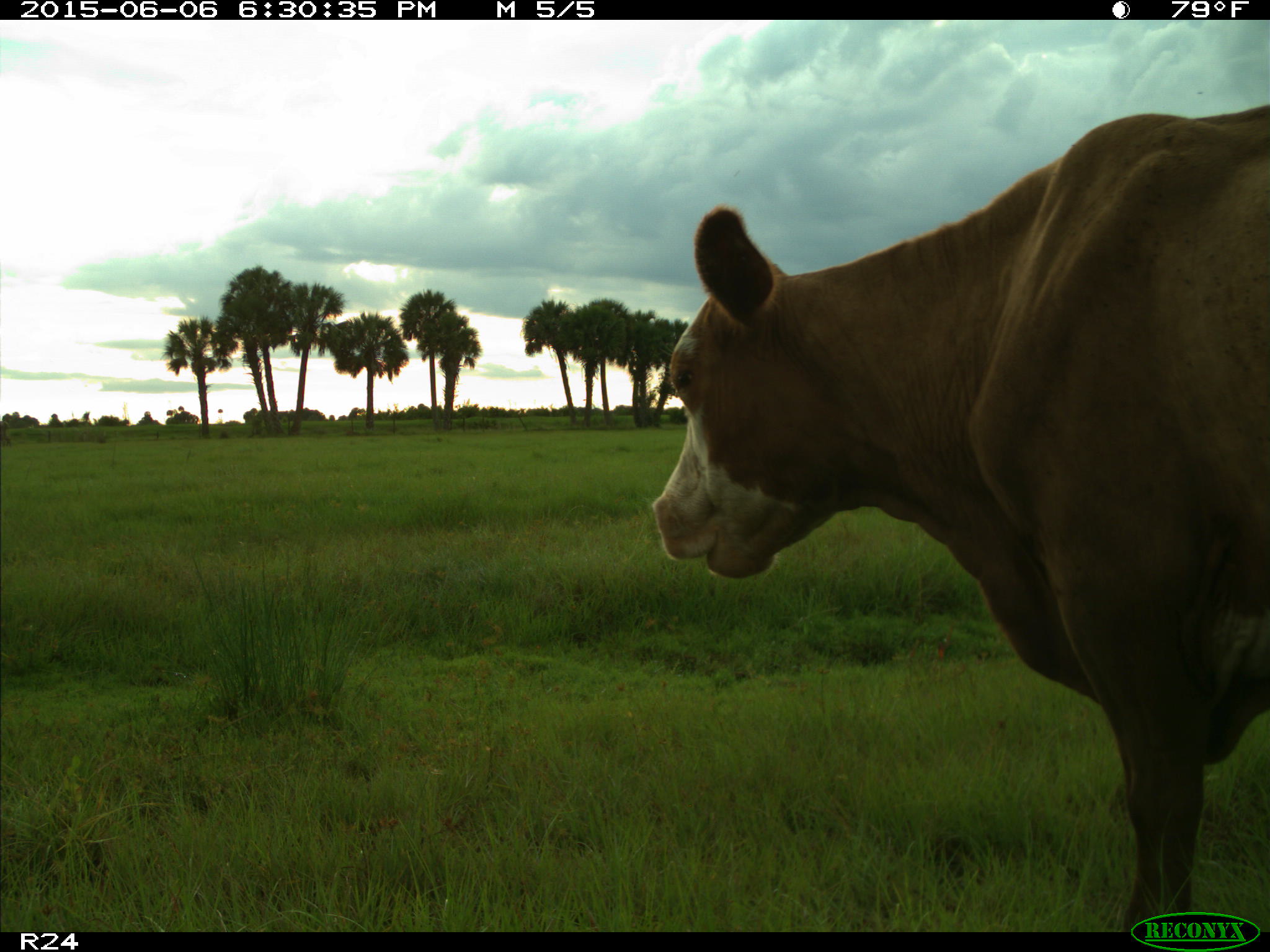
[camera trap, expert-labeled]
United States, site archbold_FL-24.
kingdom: Animalia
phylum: Chordata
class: Mammalia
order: Artiodactyla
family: Bovidae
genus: Bos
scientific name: Bos taurus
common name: domestic cow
Bos taurus (domestic cow).